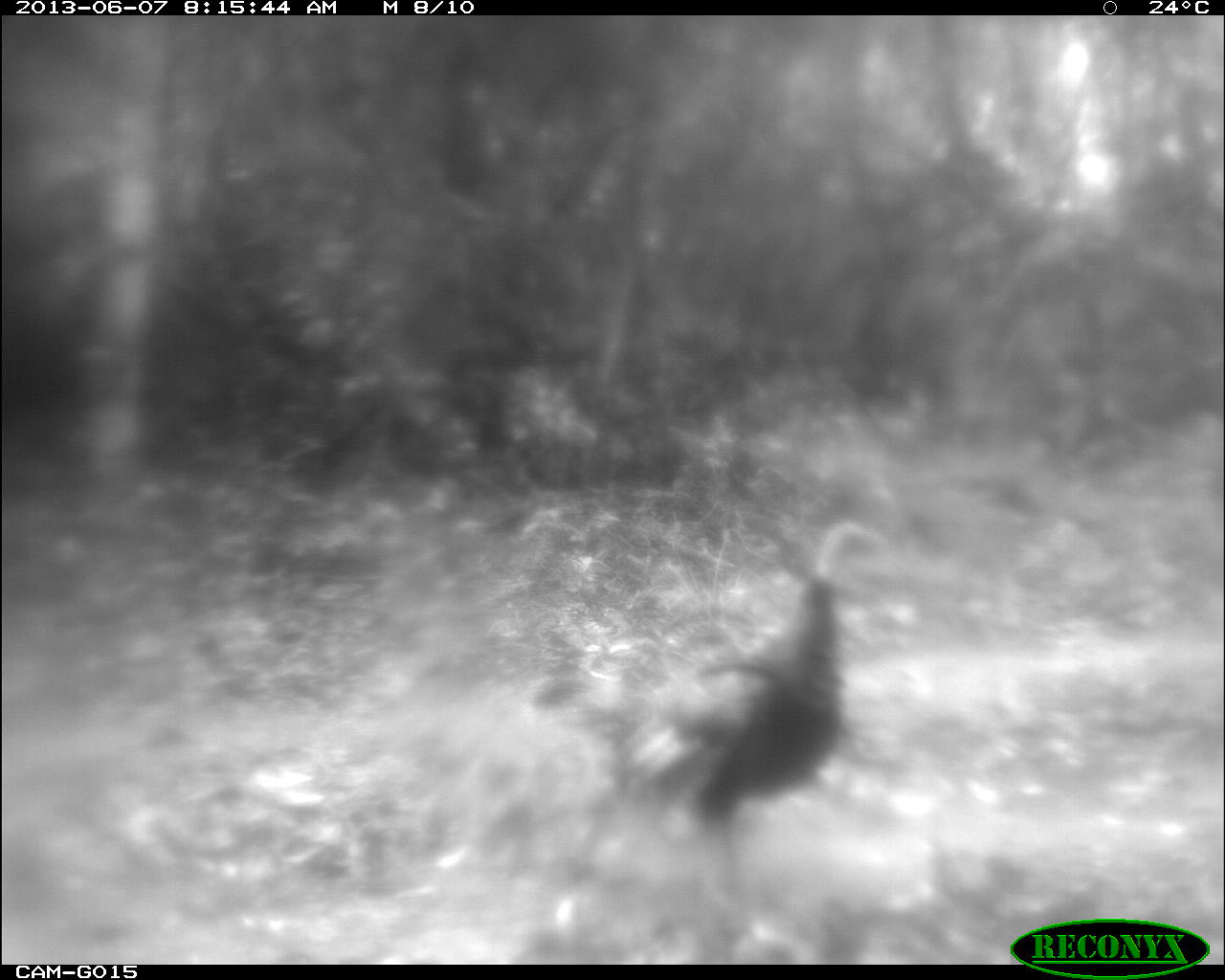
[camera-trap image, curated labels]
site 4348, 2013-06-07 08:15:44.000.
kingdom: Animalia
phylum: Chordata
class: Aves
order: Galliformes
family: Phasianidae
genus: Meleagris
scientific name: Meleagris ocellata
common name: ocellated turkey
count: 1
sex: female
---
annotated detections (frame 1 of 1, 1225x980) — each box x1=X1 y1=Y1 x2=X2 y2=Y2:
meleagris ocellata: x1=631 y1=557 x2=857 y2=899